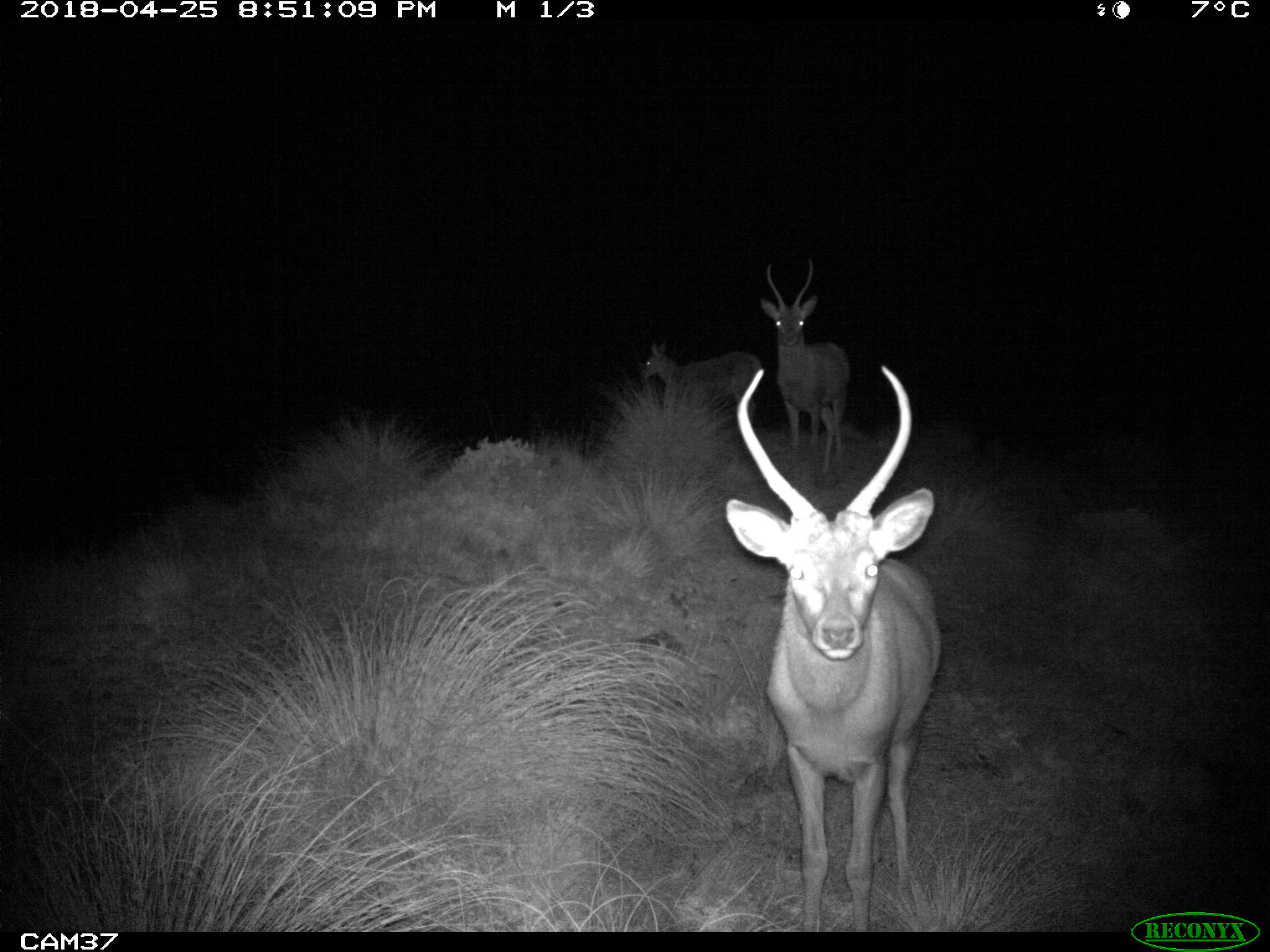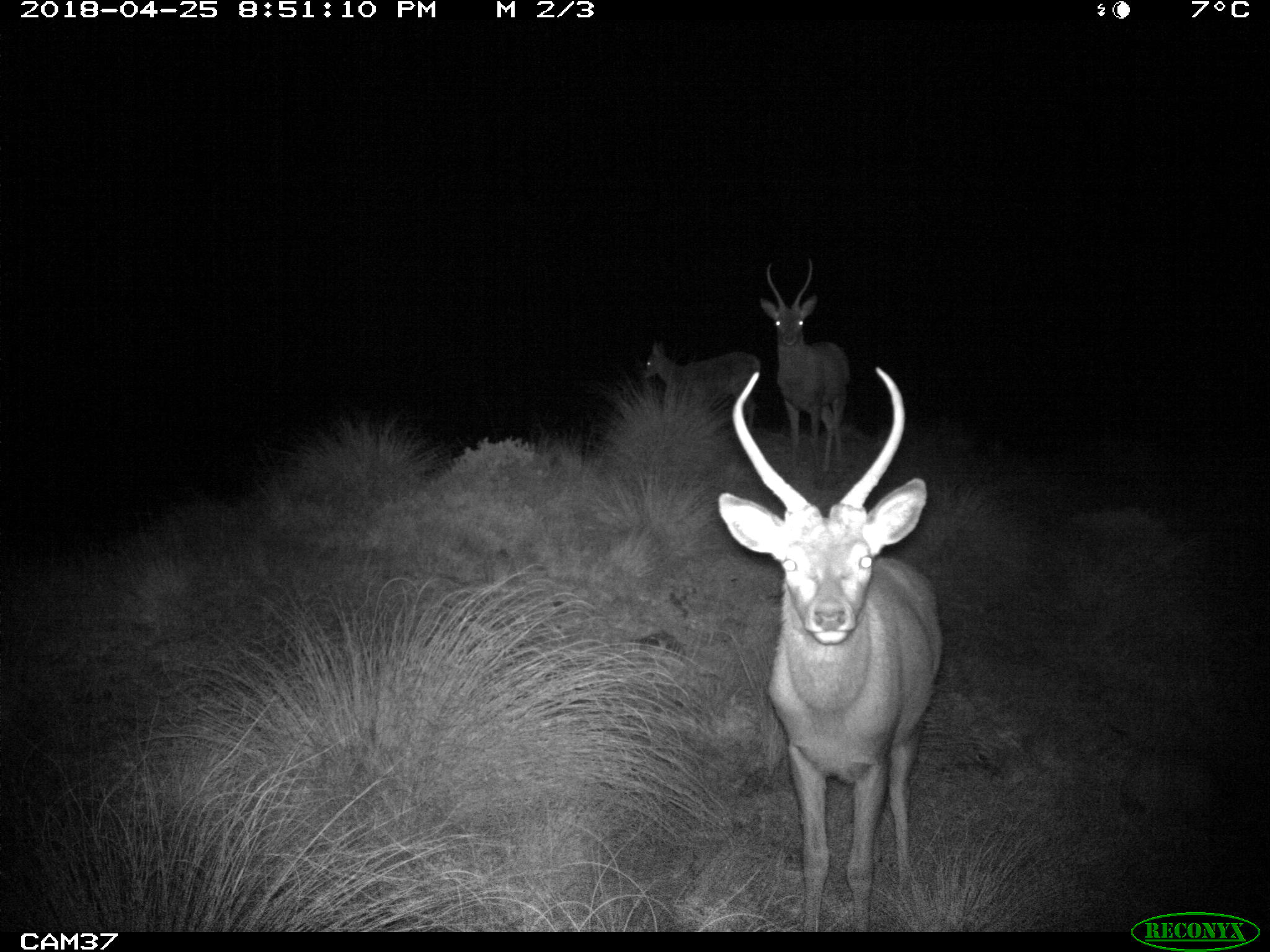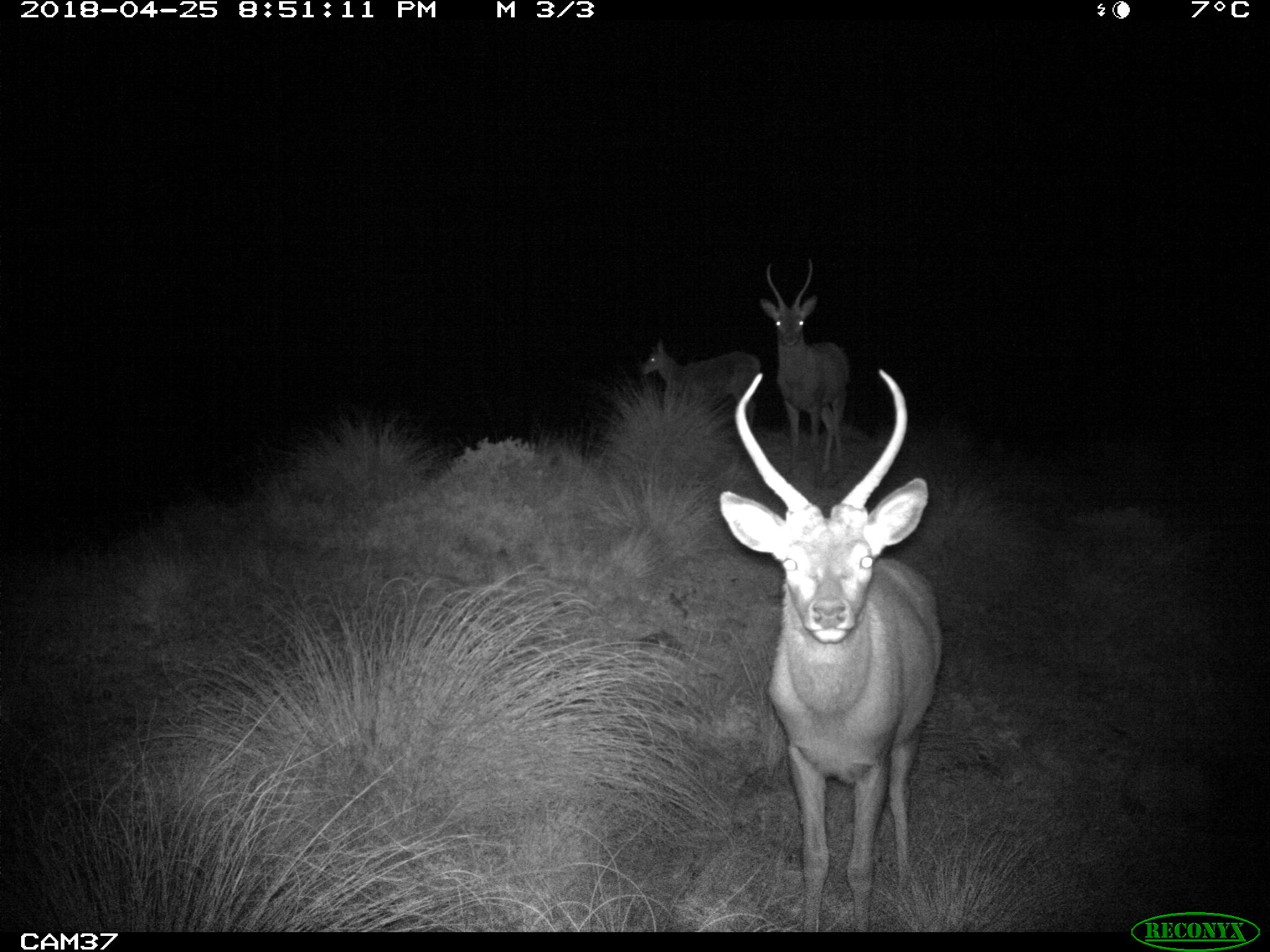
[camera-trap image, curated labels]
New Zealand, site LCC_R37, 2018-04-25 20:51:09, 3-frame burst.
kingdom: Animalia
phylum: Chordata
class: Mammalia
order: Artiodactyla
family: Cervidae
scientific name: Cervidae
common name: deer